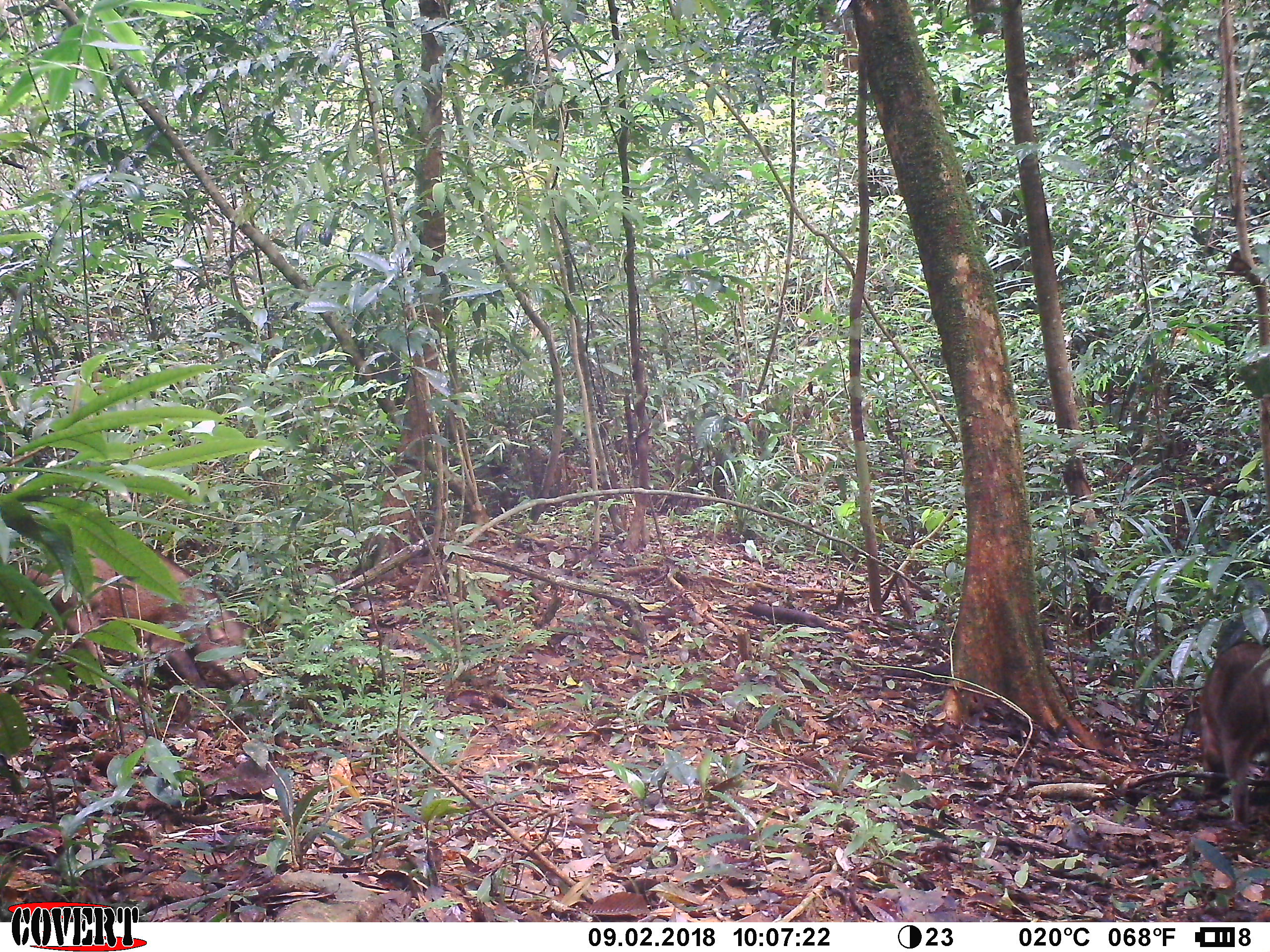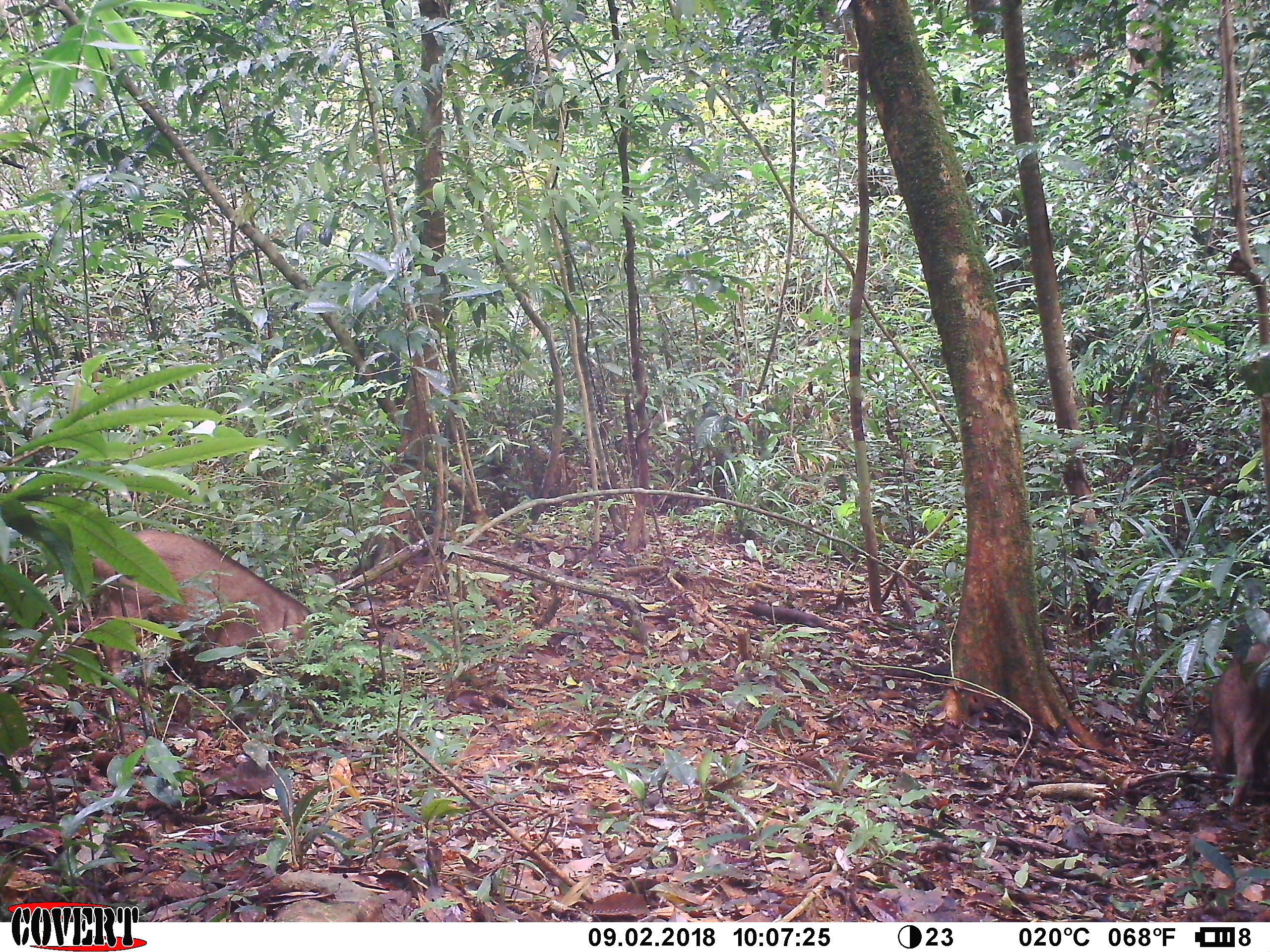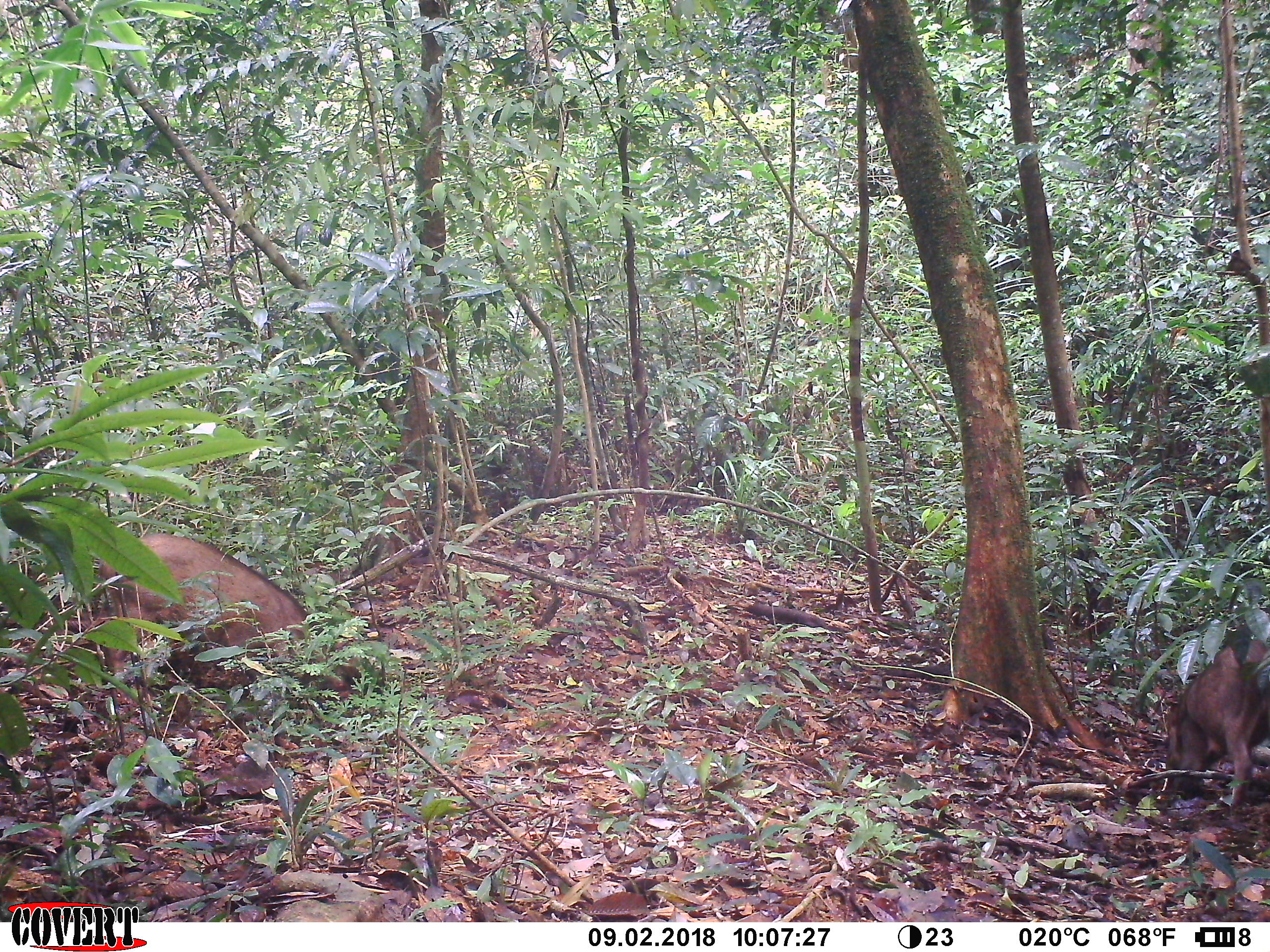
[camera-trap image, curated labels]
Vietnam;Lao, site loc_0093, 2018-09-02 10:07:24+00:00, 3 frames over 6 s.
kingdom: Animalia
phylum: Chordata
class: Mammalia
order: Artiodactyla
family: Suidae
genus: Sus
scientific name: Sus scrofa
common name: eurasian wild pig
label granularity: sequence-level